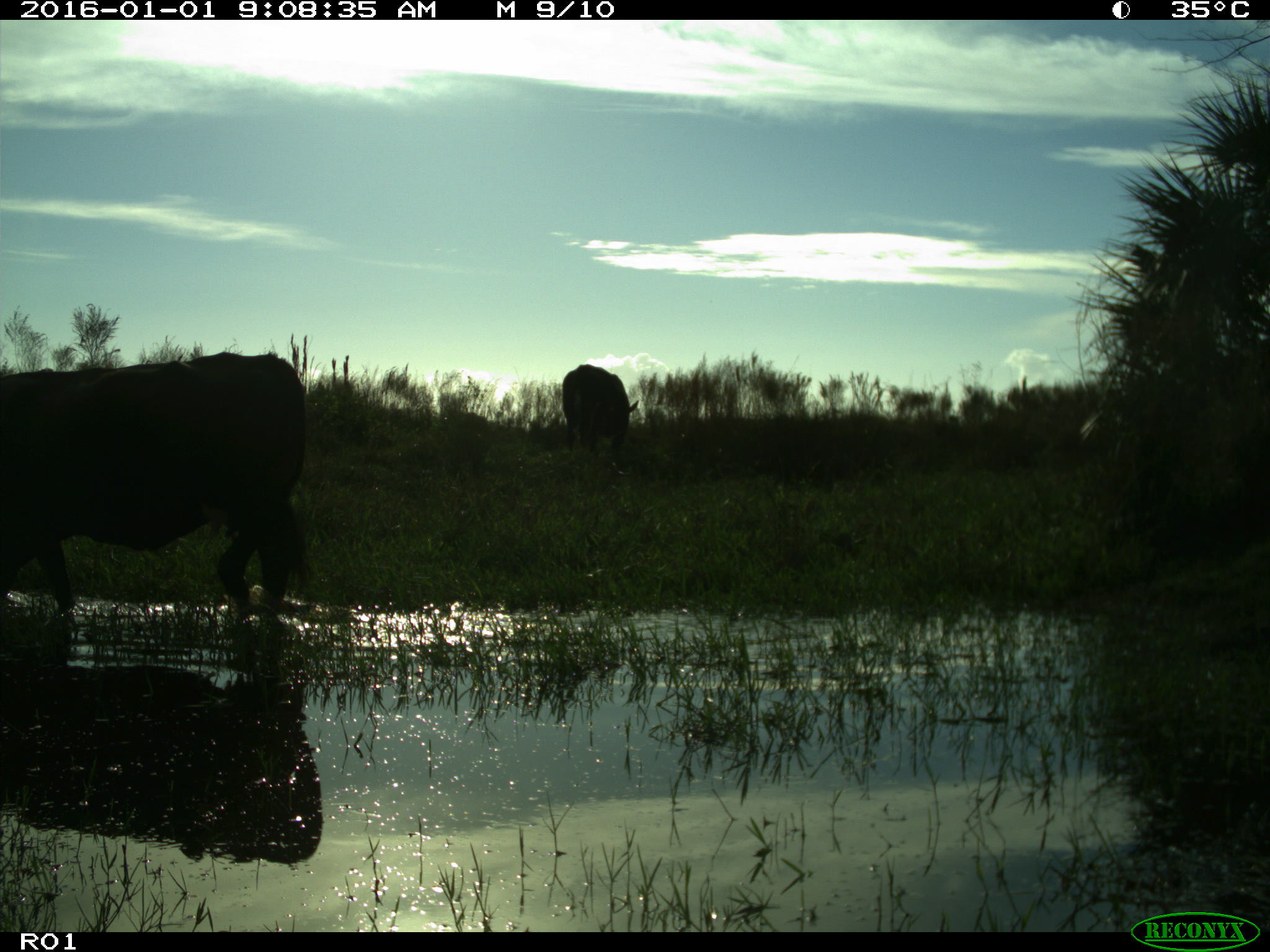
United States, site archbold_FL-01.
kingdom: Animalia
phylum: Chordata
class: Mammalia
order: Artiodactyla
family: Bovidae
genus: Bos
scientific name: Bos taurus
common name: domestic cow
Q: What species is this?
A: Bos taurus (domestic cow).